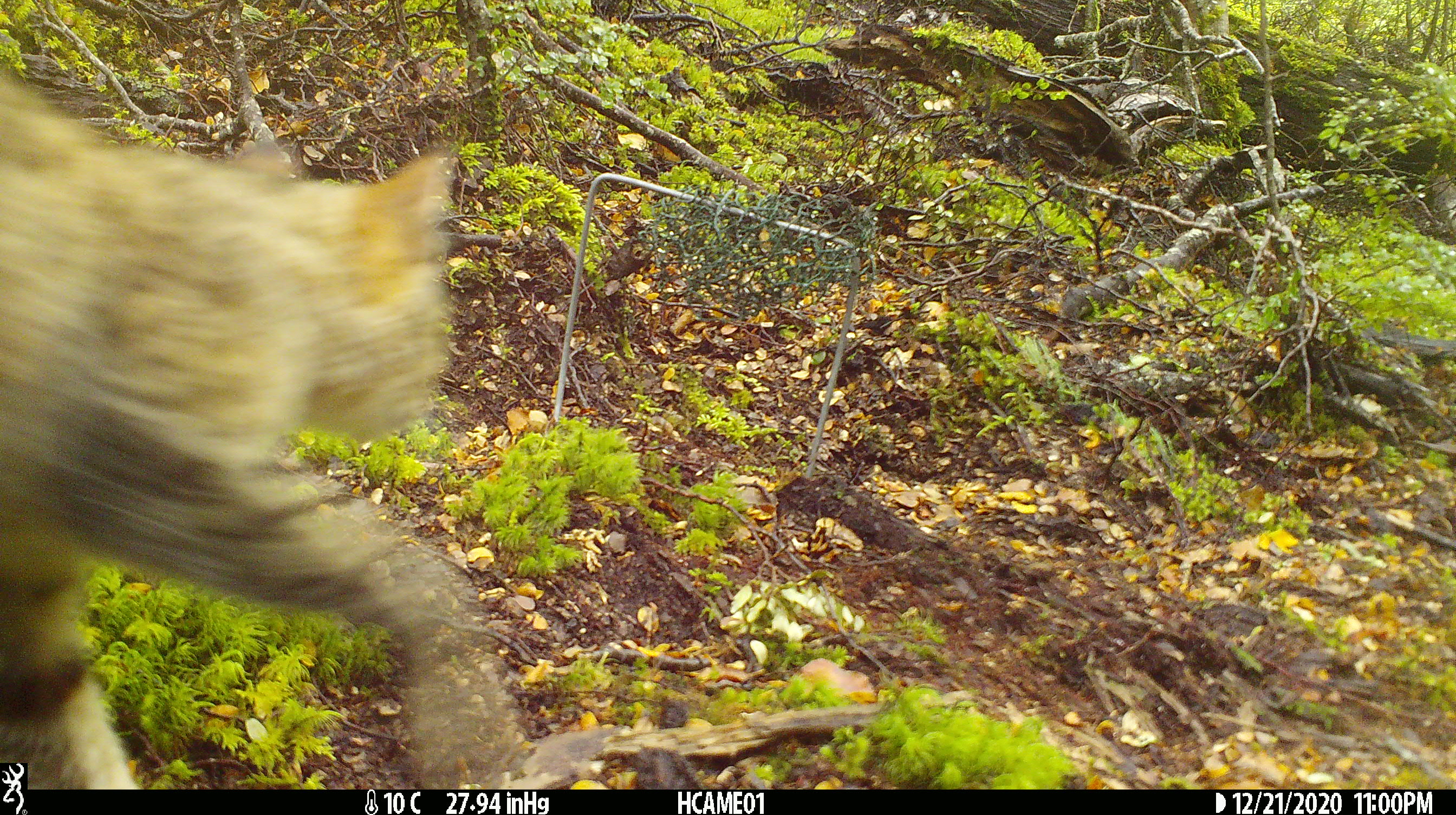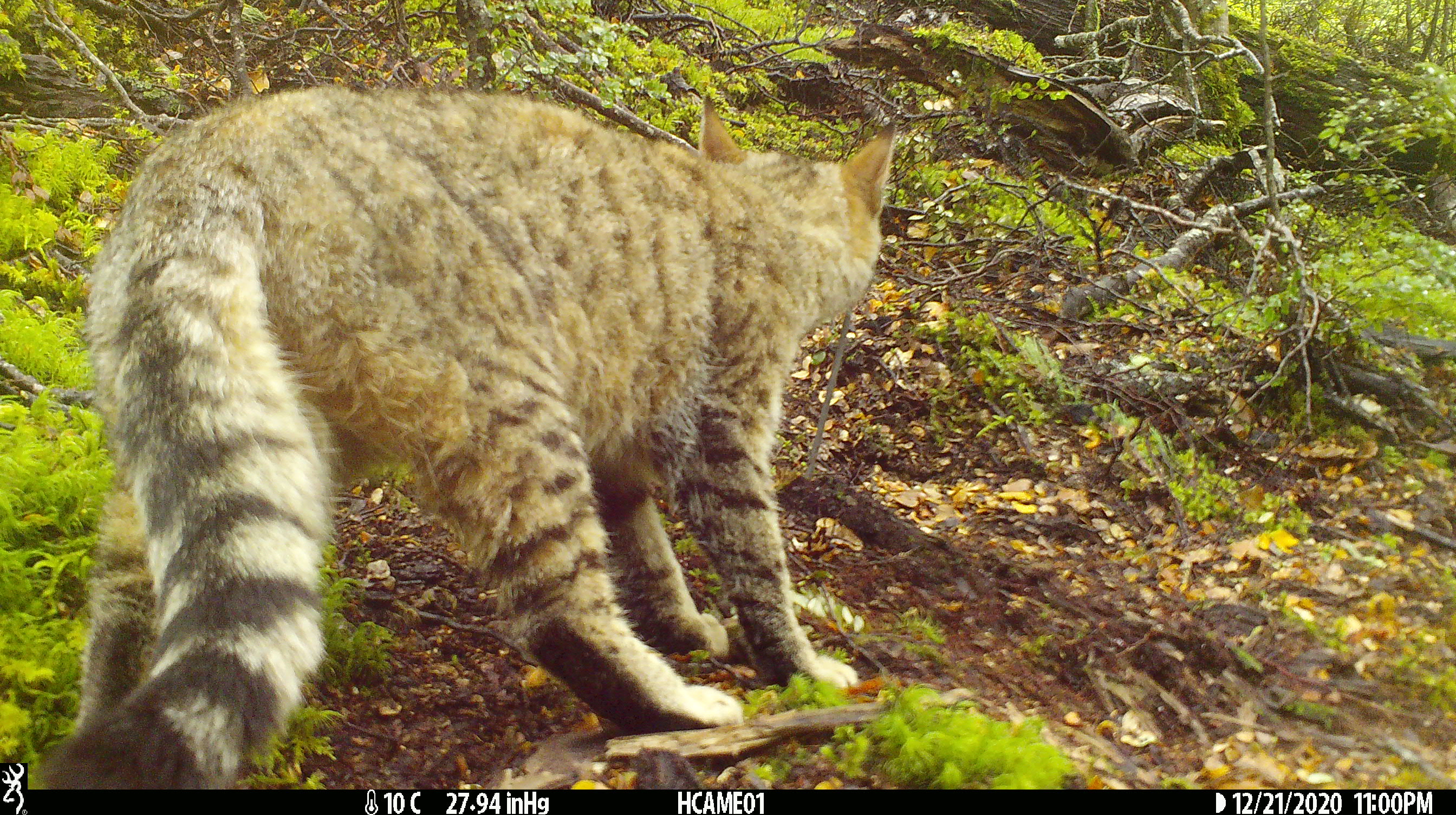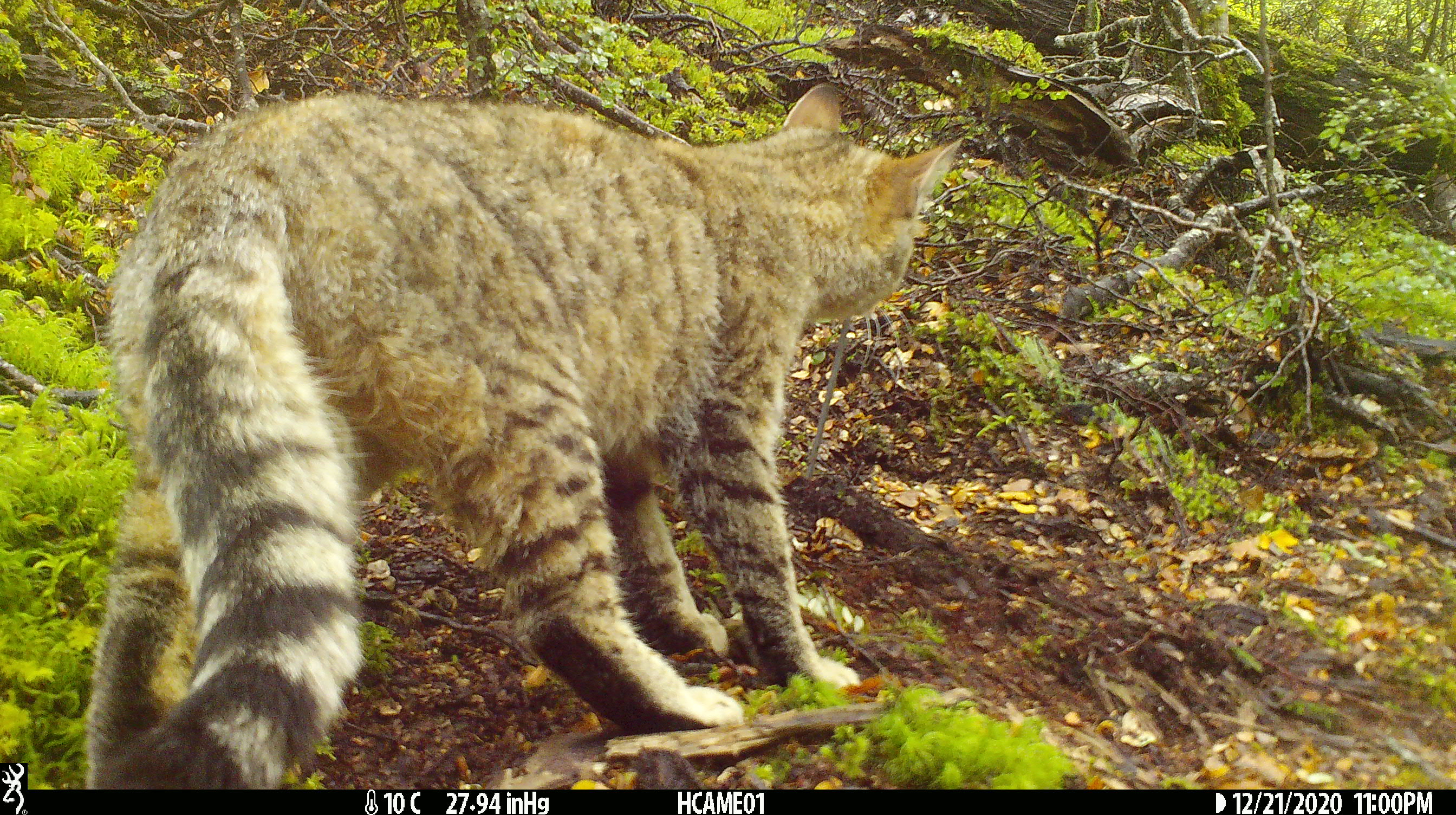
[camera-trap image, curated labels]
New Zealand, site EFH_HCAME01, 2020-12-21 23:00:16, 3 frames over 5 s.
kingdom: Animalia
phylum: Chordata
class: Mammalia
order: Carnivora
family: Felidae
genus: Felis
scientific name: Felis catus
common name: domestic cat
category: cat